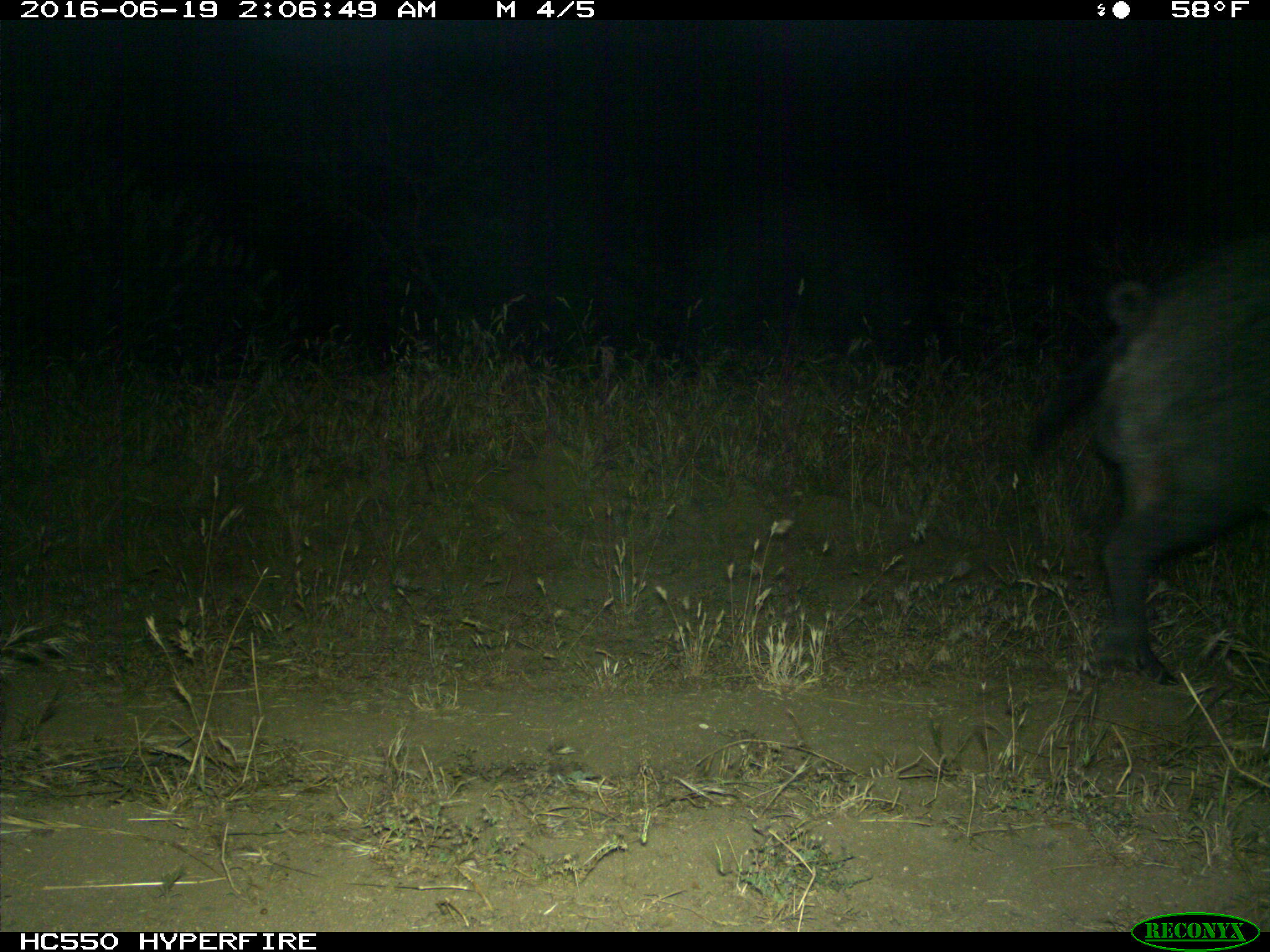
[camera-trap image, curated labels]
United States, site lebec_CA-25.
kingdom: Animalia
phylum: Chordata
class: Mammalia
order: Artiodactyla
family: Suidae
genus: Sus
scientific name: Sus scrofa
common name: wild boar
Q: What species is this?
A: Sus scrofa (wild boar).